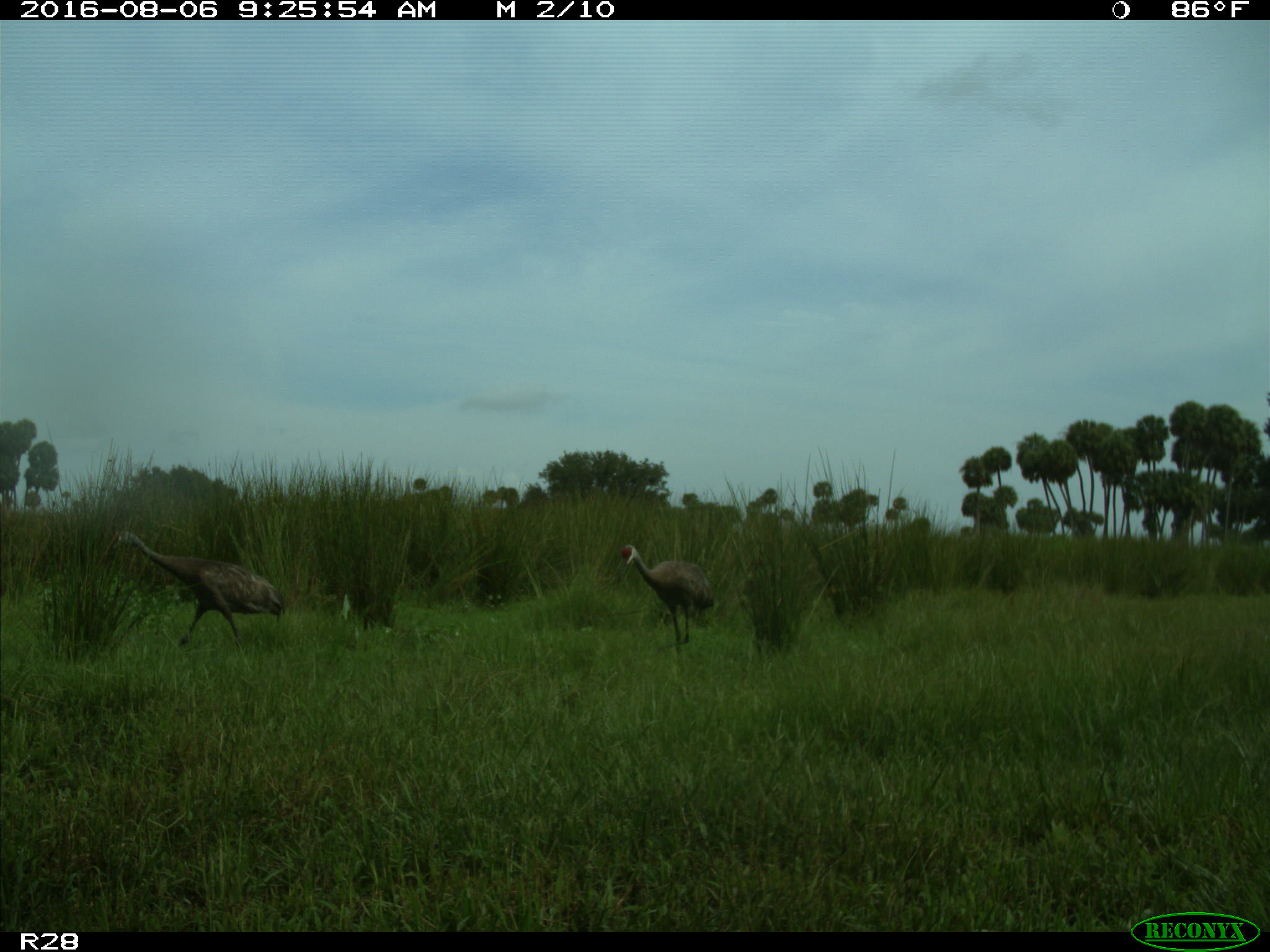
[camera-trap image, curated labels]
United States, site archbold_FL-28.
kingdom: Animalia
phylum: Chordata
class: Aves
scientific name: Aves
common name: birds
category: unidentified bird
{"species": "unidentified bird (birds) (Aves)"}